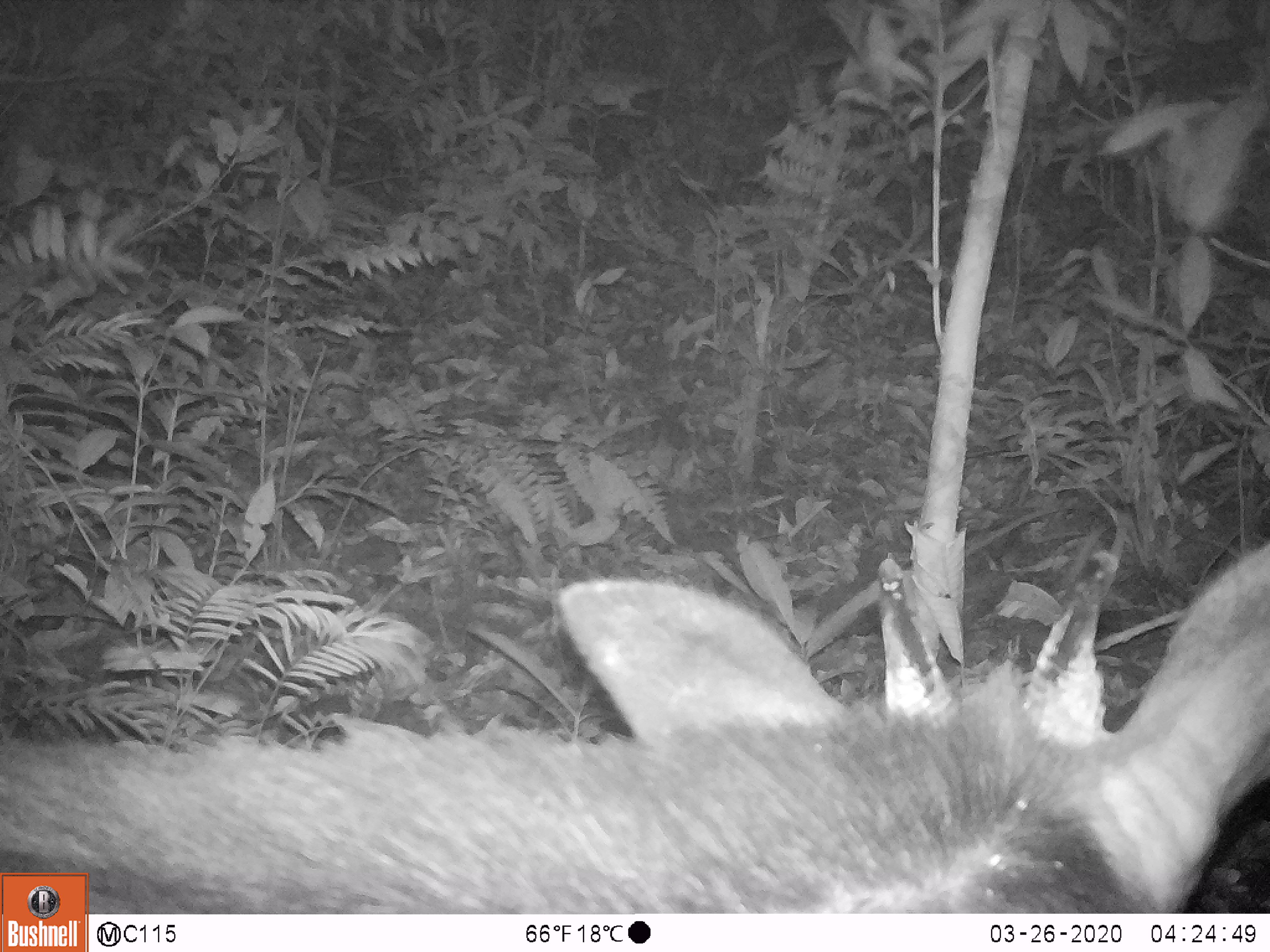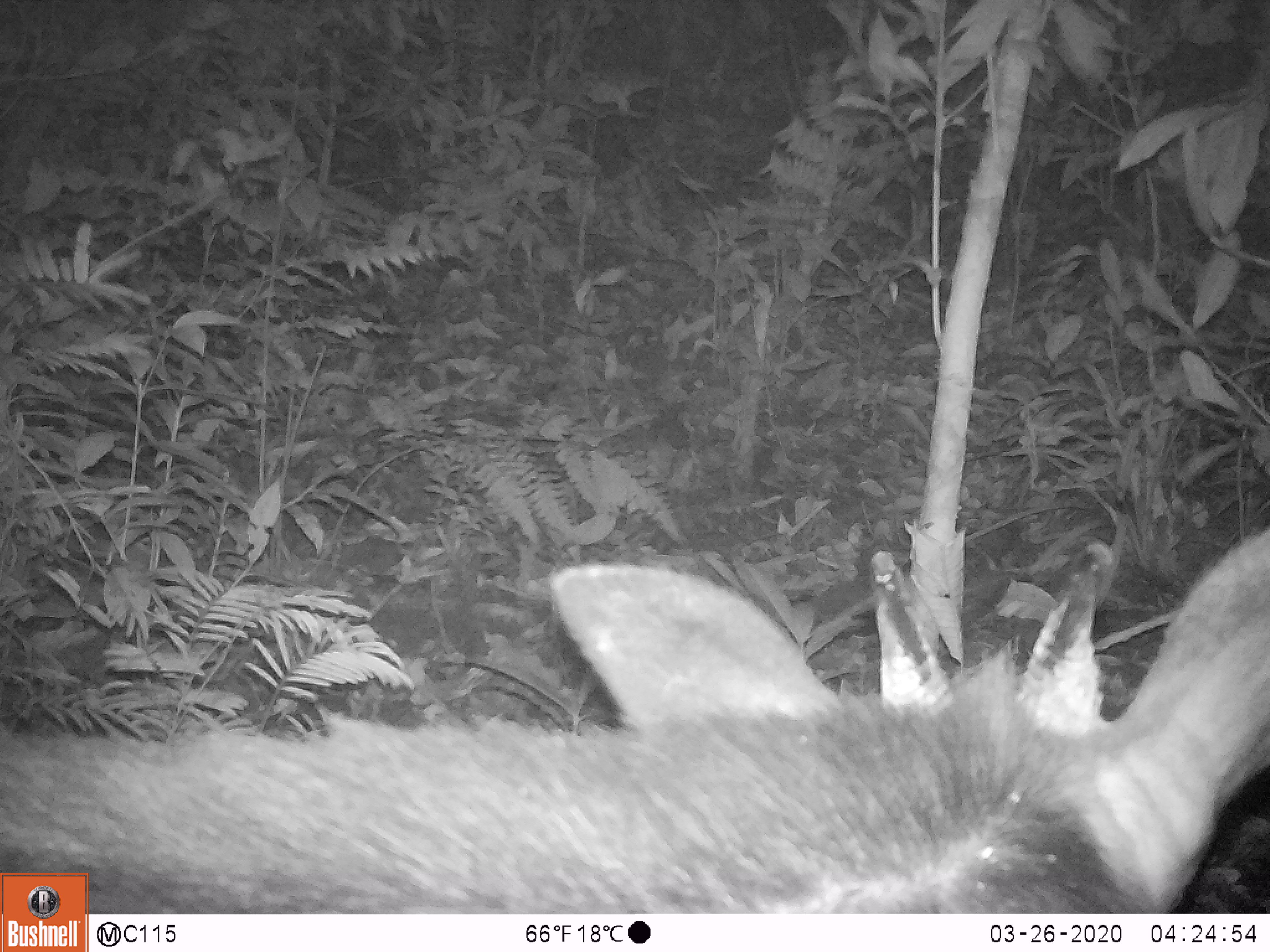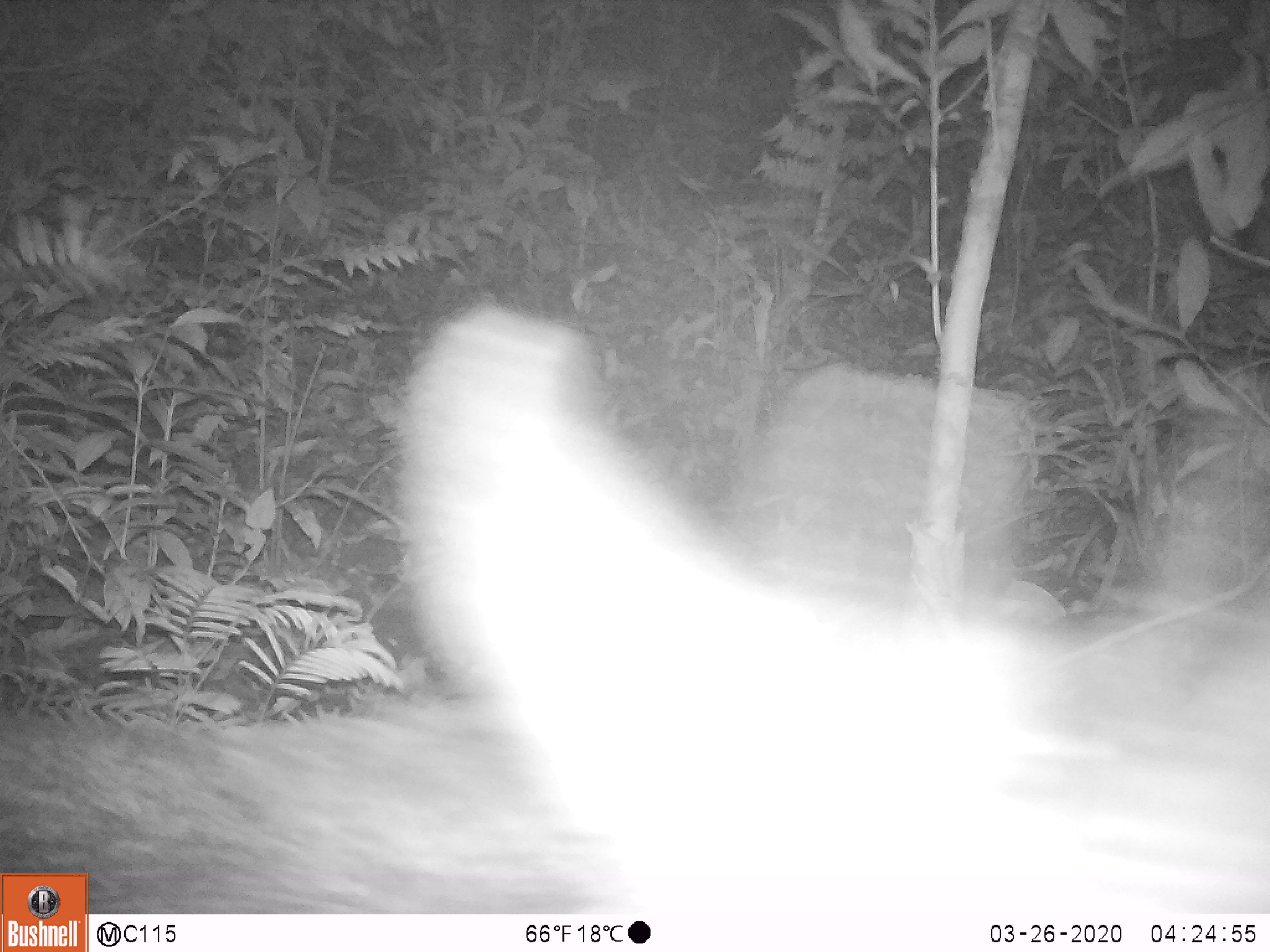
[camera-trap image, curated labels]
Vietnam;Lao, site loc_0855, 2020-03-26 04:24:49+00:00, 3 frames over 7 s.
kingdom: Animalia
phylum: Chordata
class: Mammalia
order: Artiodactyla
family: Bovidae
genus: Capricornis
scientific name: Capricornis sumatraensis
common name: chinese serow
Chinese serow (Capricornis sumatraensis). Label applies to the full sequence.